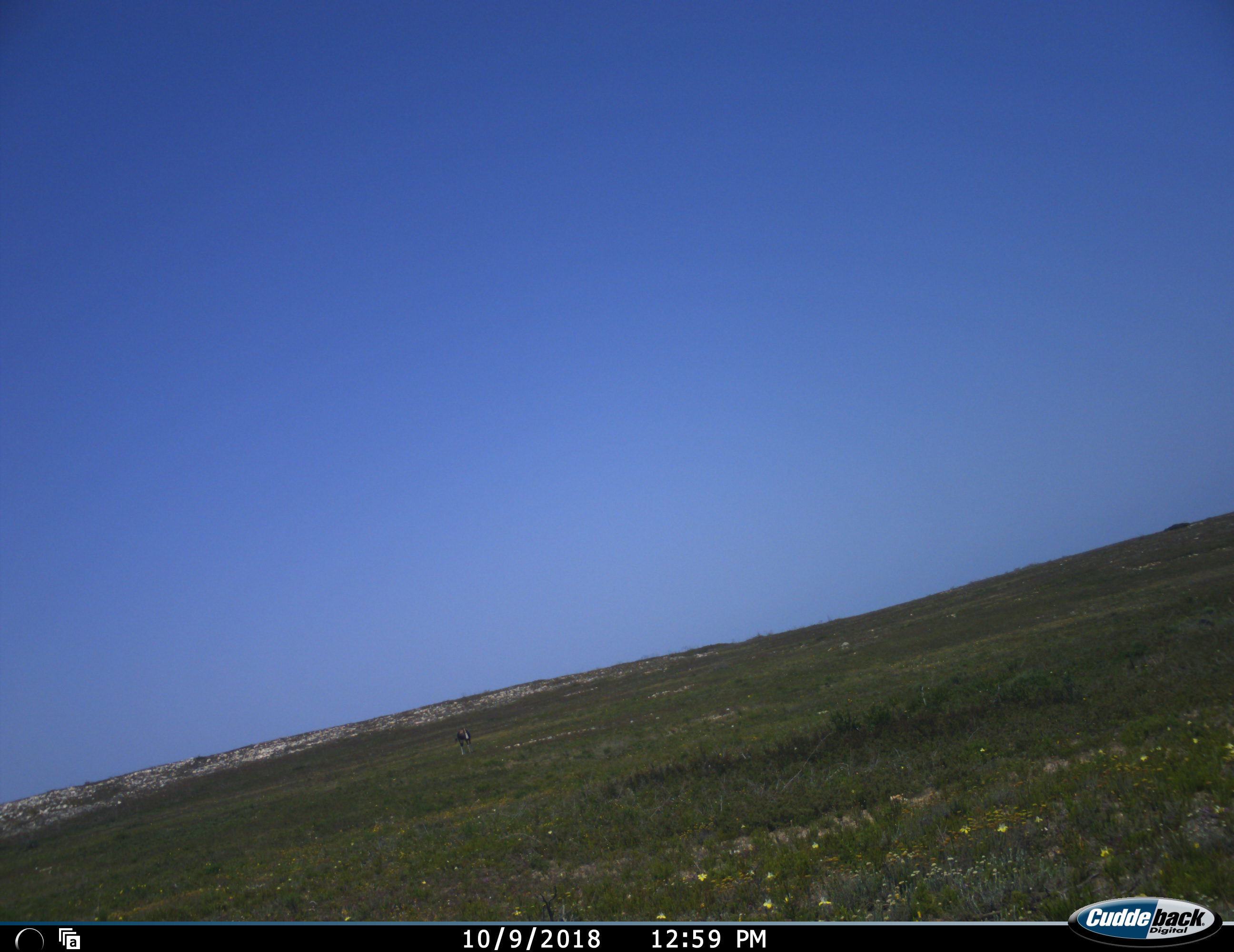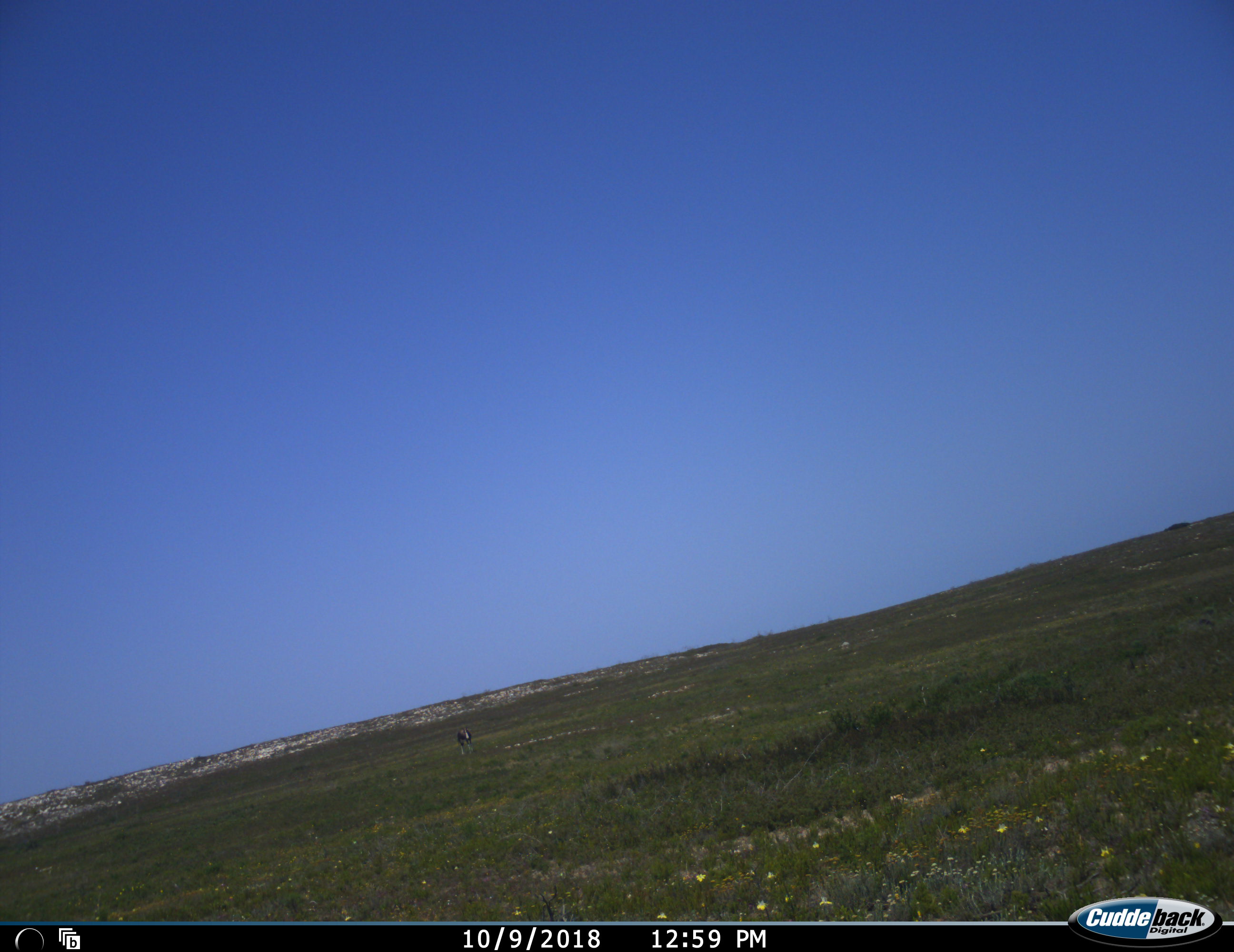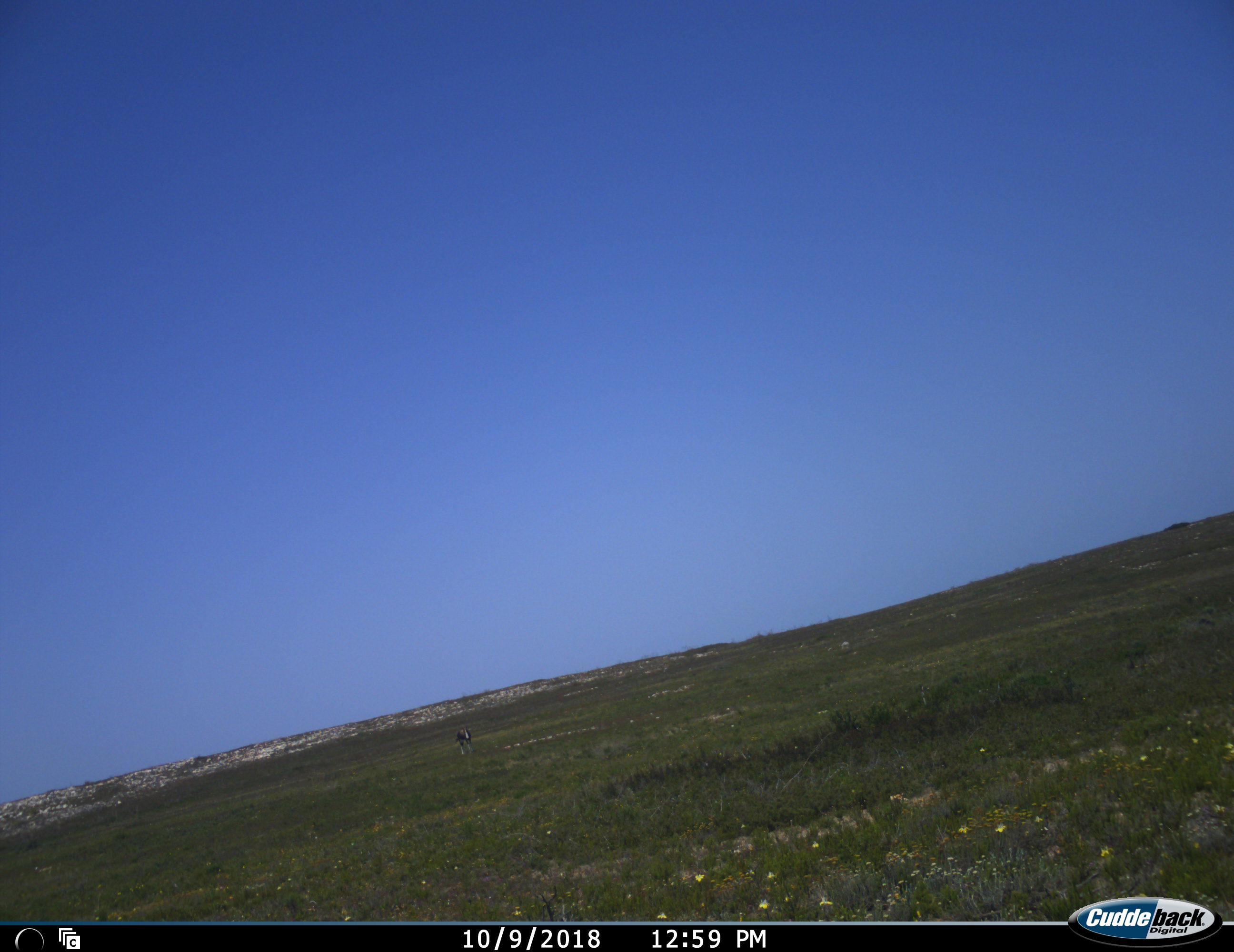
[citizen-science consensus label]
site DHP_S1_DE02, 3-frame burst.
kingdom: Animalia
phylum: Chordata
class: Mammalia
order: Artiodactyla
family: Bovidae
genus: Damaliscus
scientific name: Damaliscus pygargus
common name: bontebok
Bontebok (Damaliscus pygargus), count 1. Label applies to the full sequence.